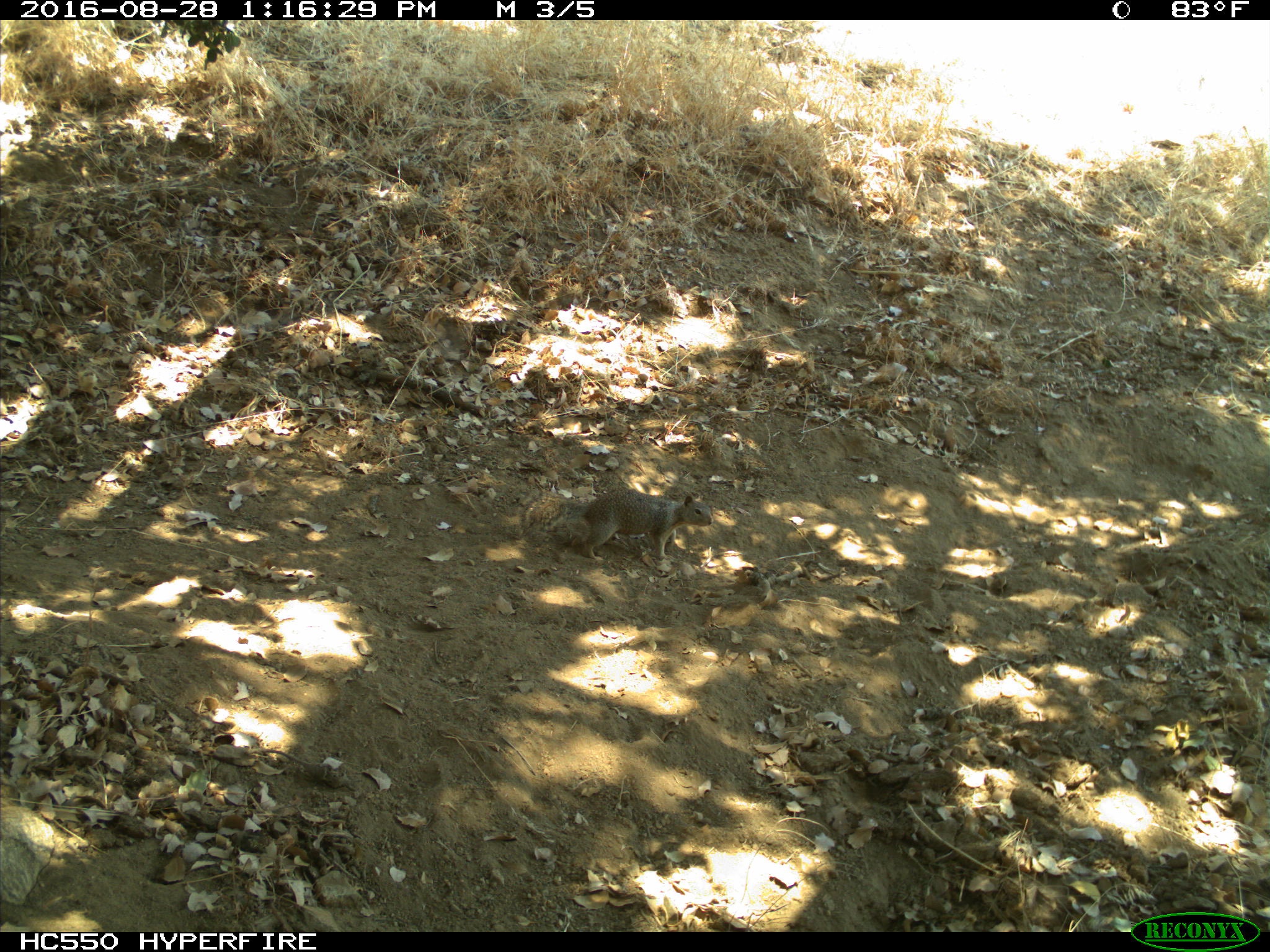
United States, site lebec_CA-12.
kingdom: Animalia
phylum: Chordata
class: Mammalia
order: Rodentia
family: Sciuridae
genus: Otospermophilus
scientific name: Otospermophilus beecheyi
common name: california ground squirrel